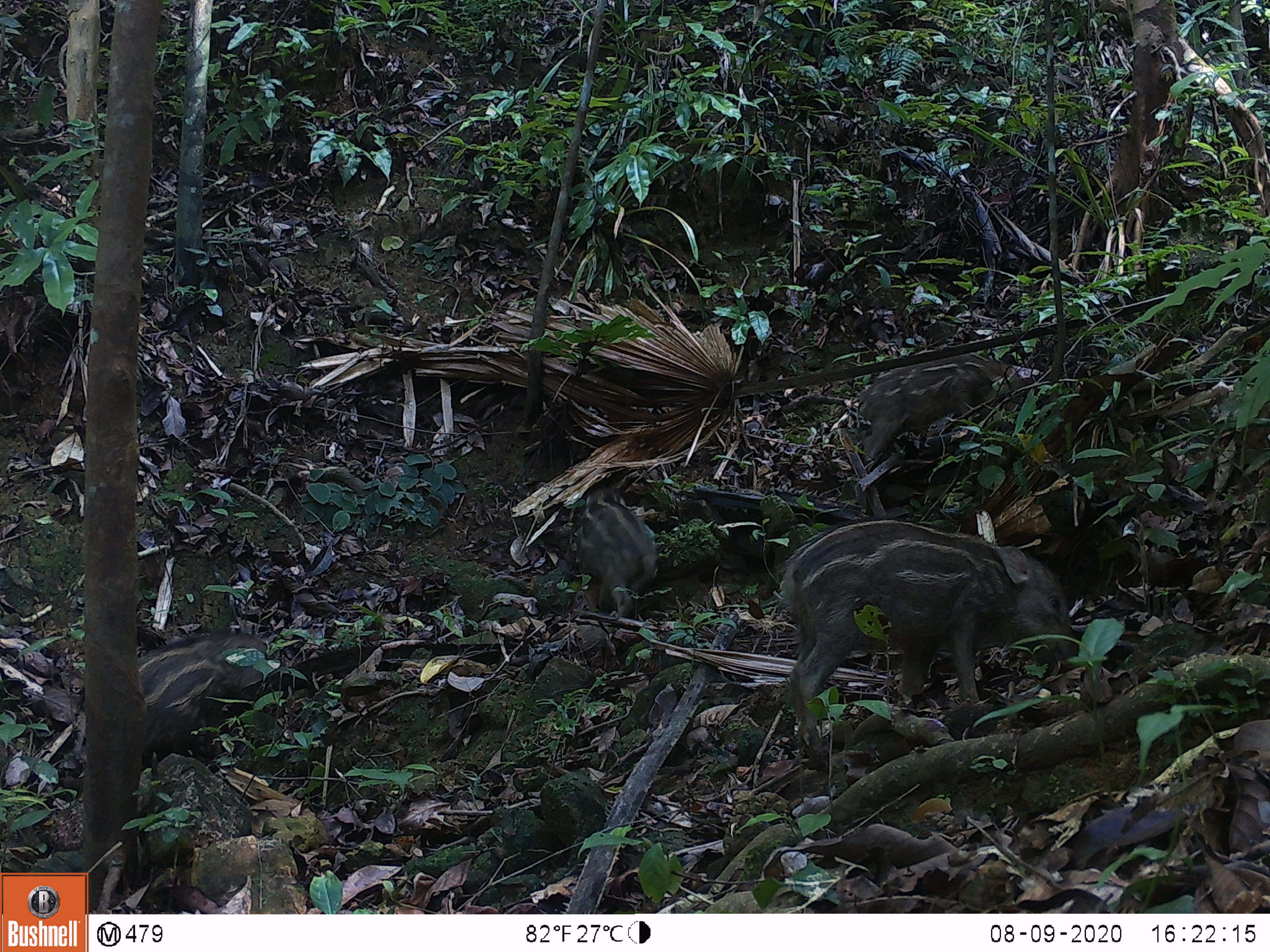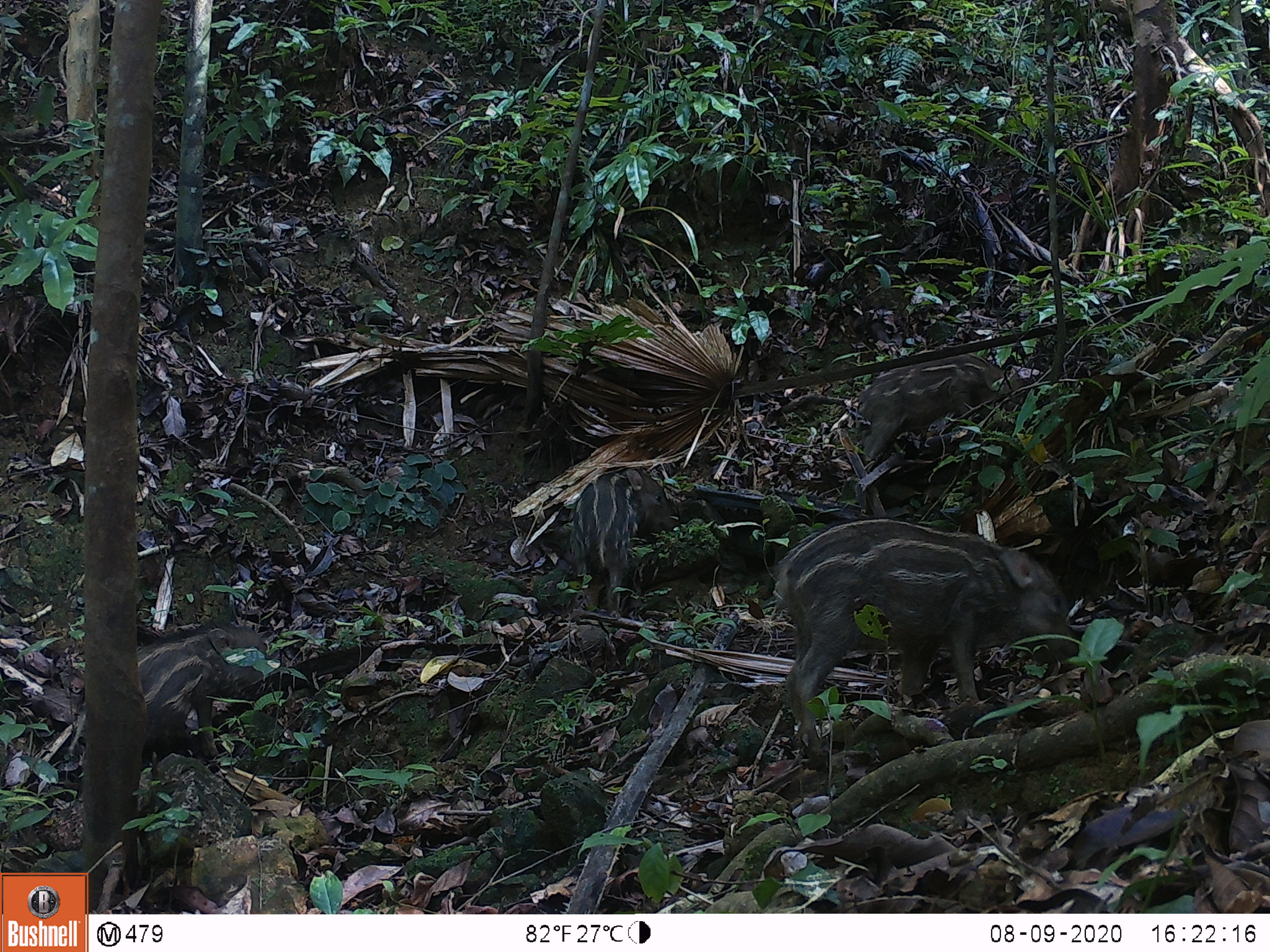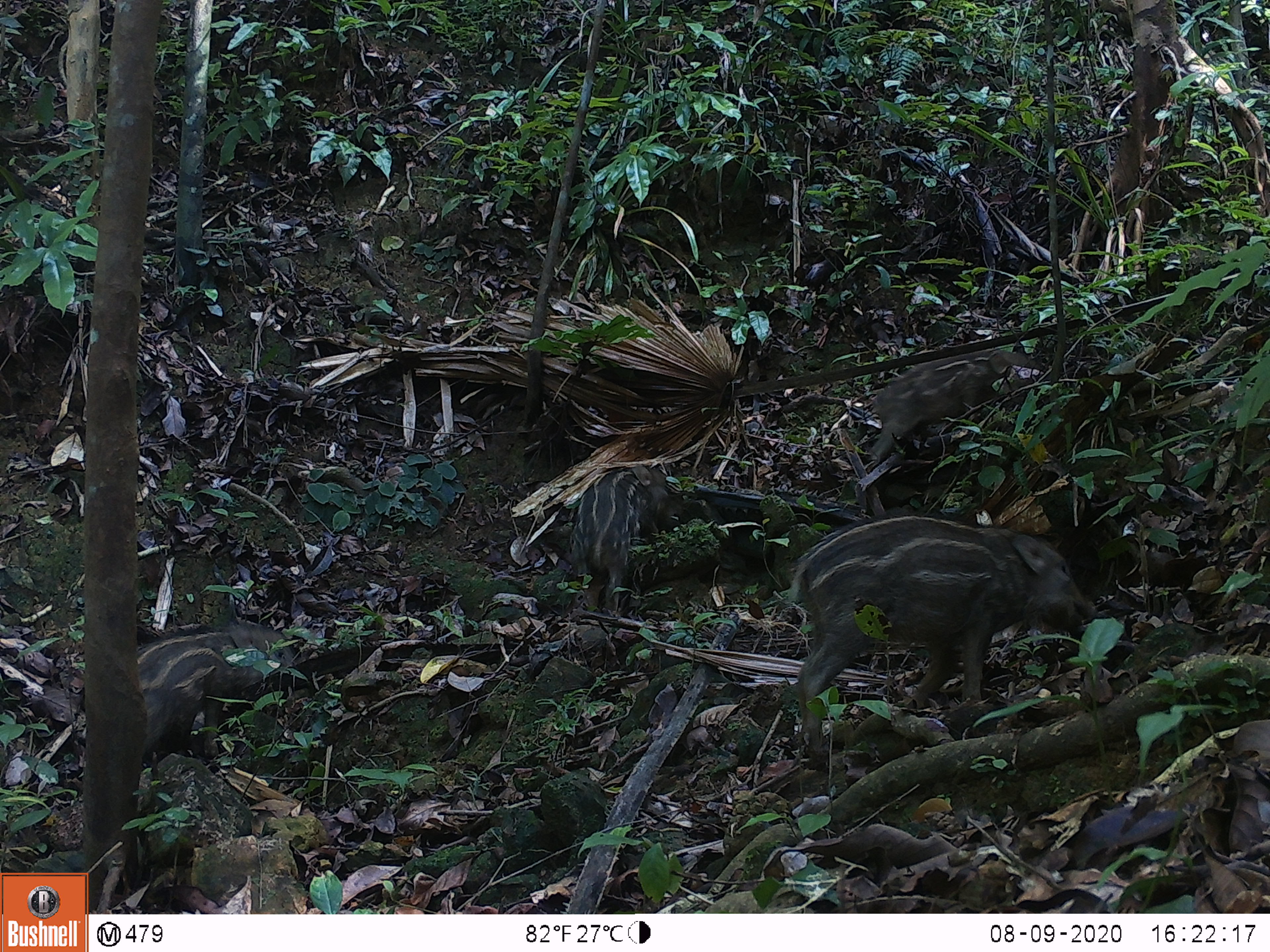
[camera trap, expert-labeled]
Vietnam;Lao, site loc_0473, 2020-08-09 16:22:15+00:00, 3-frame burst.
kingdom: Animalia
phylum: Chordata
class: Mammalia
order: Artiodactyla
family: Suidae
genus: Sus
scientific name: Sus scrofa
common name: eurasian wild pig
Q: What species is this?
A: Eurasian wild pig (Sus scrofa).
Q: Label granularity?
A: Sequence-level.